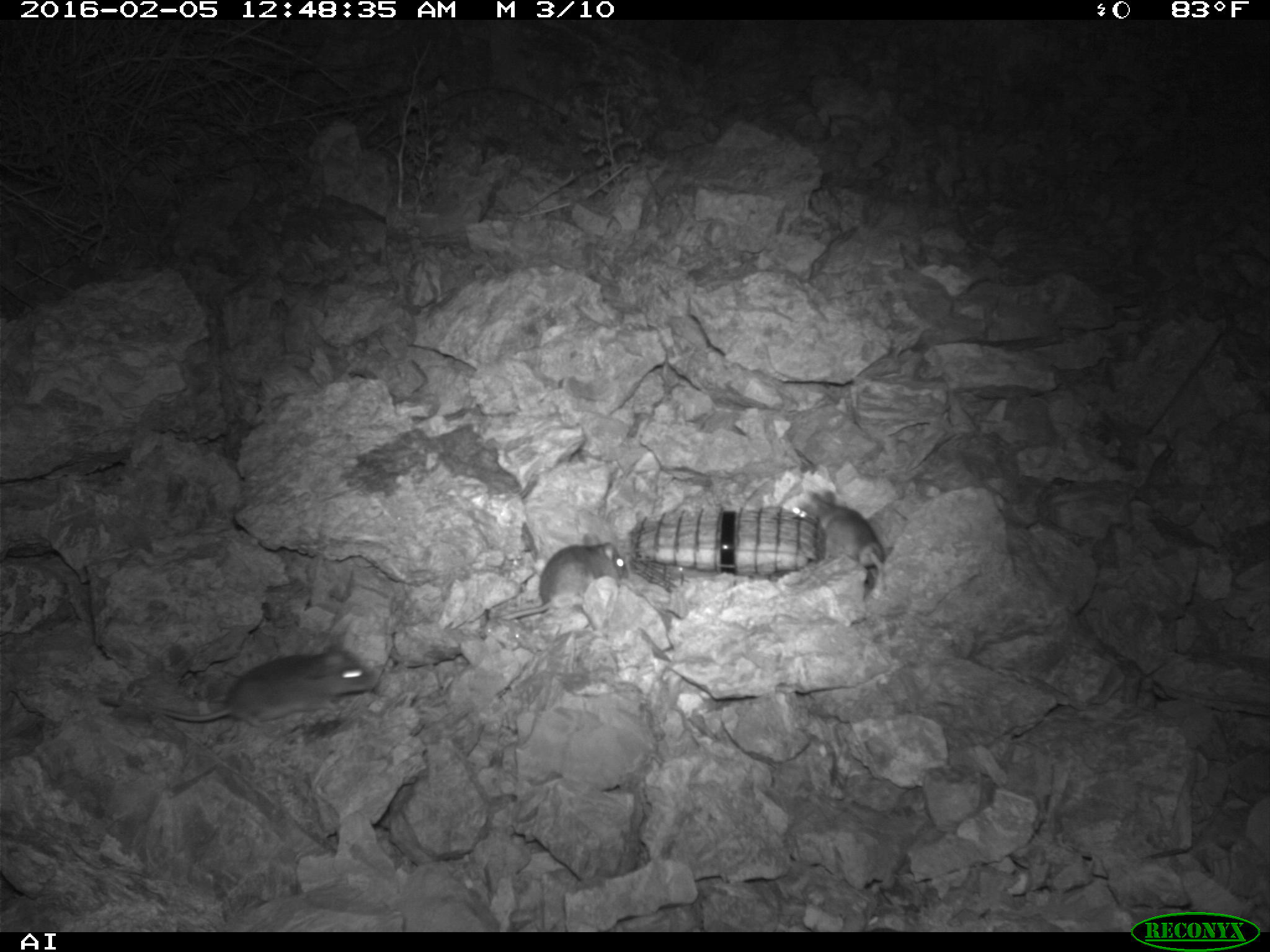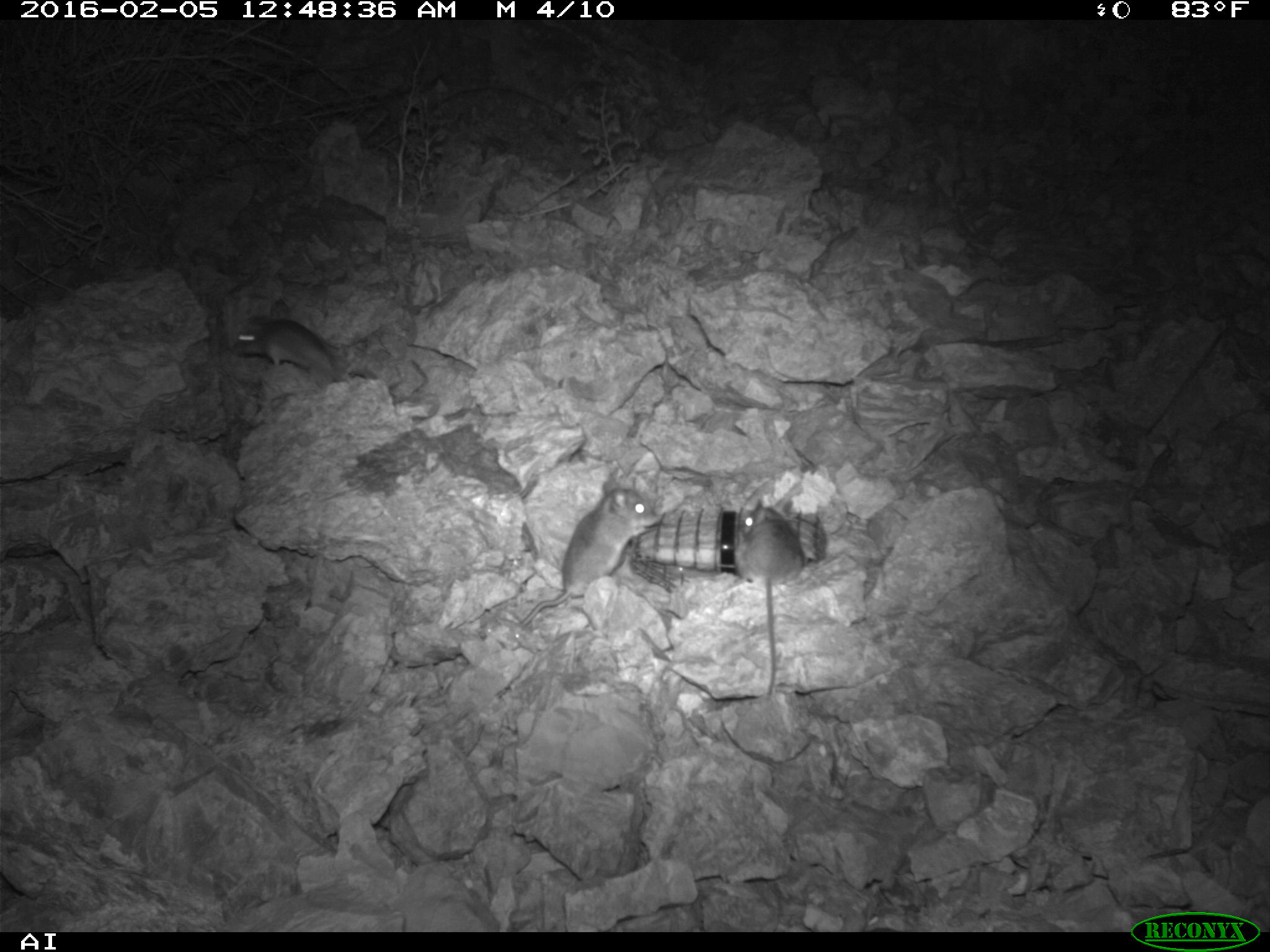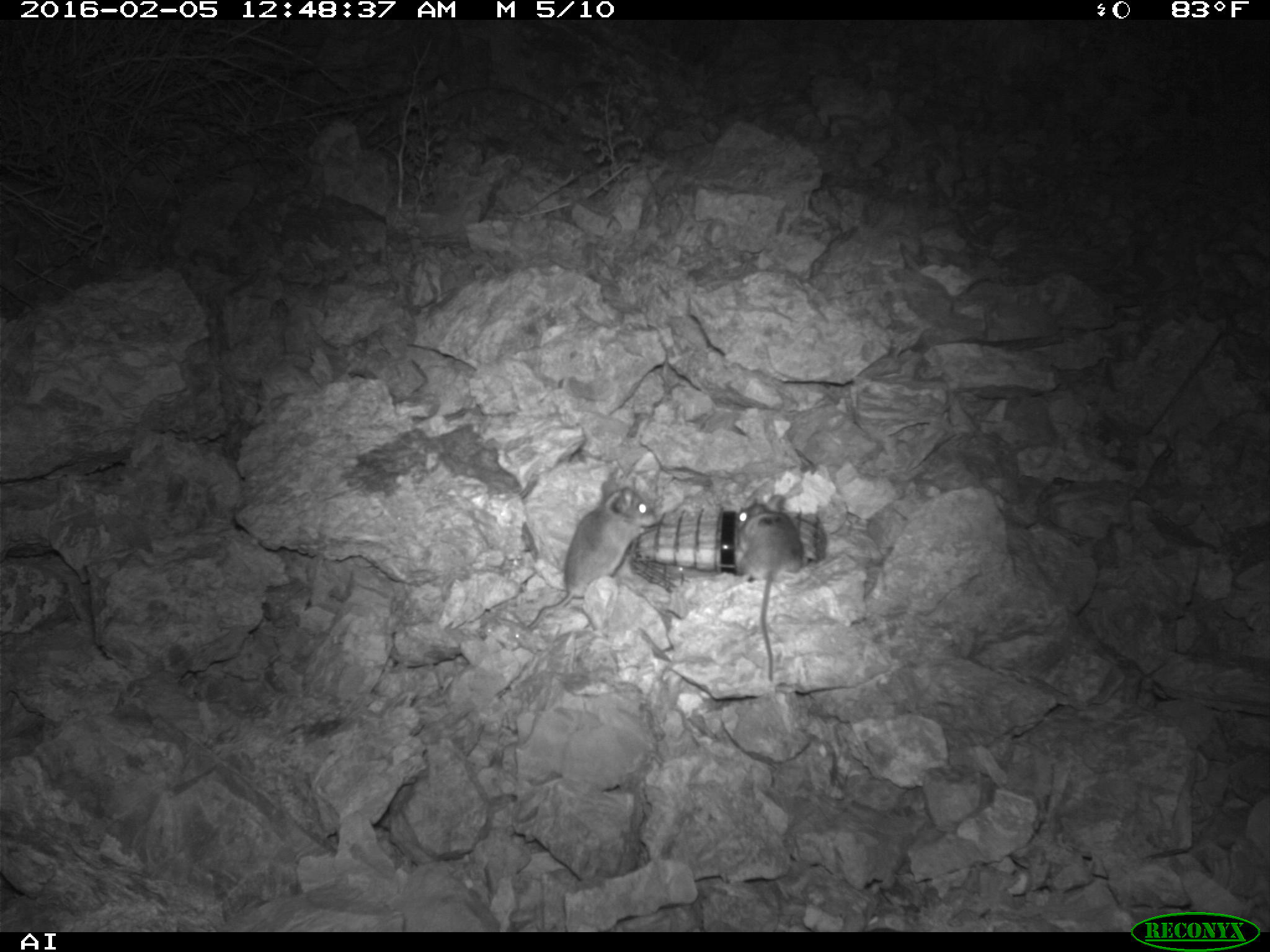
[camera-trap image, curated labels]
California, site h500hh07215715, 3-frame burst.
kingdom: Animalia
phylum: Chordata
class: Mammalia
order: Rodentia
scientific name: Rodentia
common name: rodent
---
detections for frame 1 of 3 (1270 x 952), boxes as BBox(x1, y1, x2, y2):
rodent: BBox(99, 643, 376, 729); BBox(503, 534, 633, 625); BBox(788, 488, 892, 591)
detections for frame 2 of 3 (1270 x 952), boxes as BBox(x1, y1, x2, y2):
rodent: BBox(522, 486, 664, 629); BBox(735, 497, 806, 699); BBox(236, 314, 335, 374)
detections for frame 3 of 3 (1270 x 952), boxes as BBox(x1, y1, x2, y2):
rodent: BBox(528, 481, 657, 630); BBox(735, 495, 804, 681)